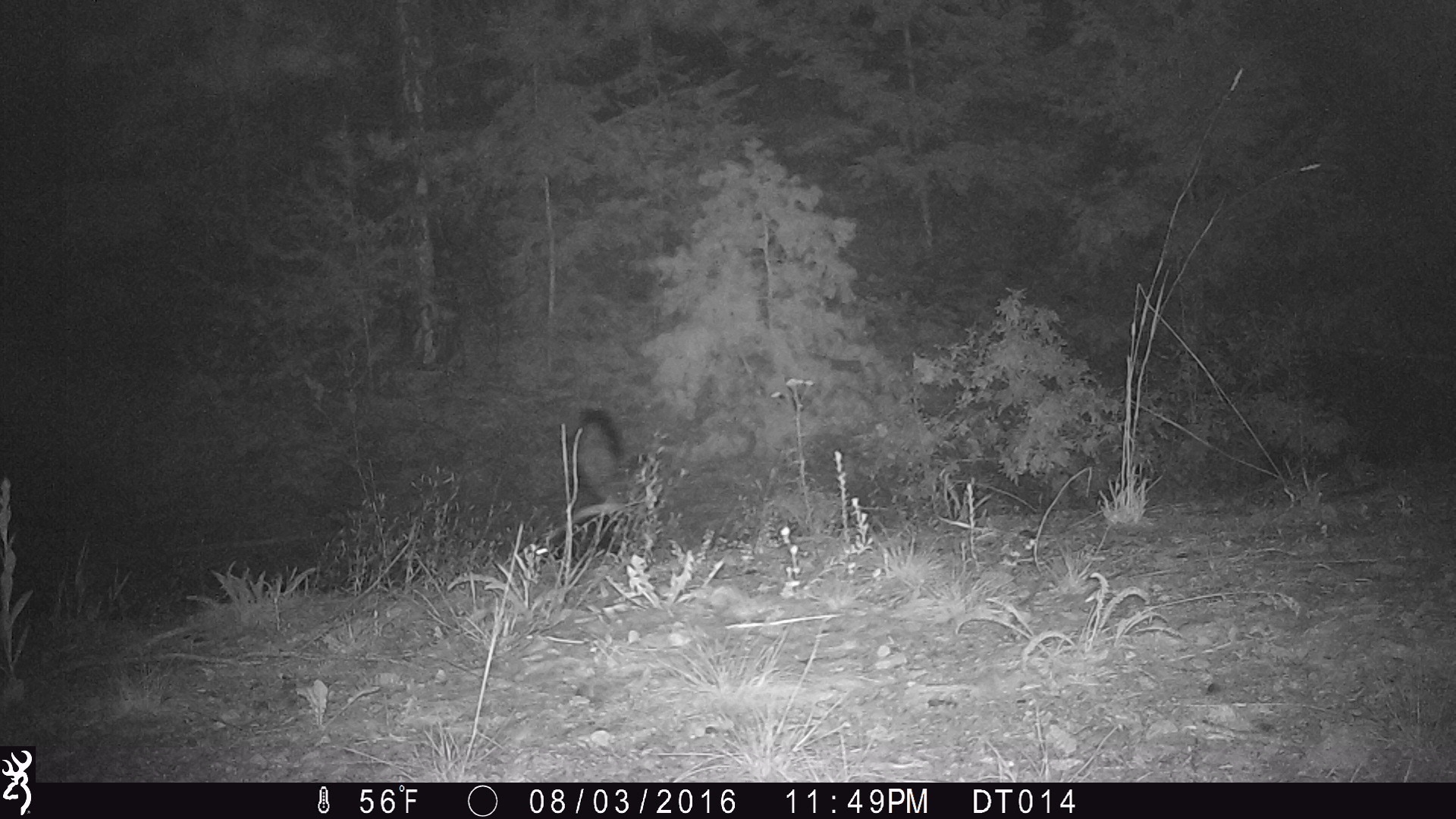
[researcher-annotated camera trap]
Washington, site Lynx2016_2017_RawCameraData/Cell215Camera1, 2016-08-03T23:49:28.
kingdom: Animalia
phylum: Chordata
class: Mammalia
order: Carnivora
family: Mephitidae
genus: Mephitis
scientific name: Mephitis mephitis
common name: striped skunk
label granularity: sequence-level